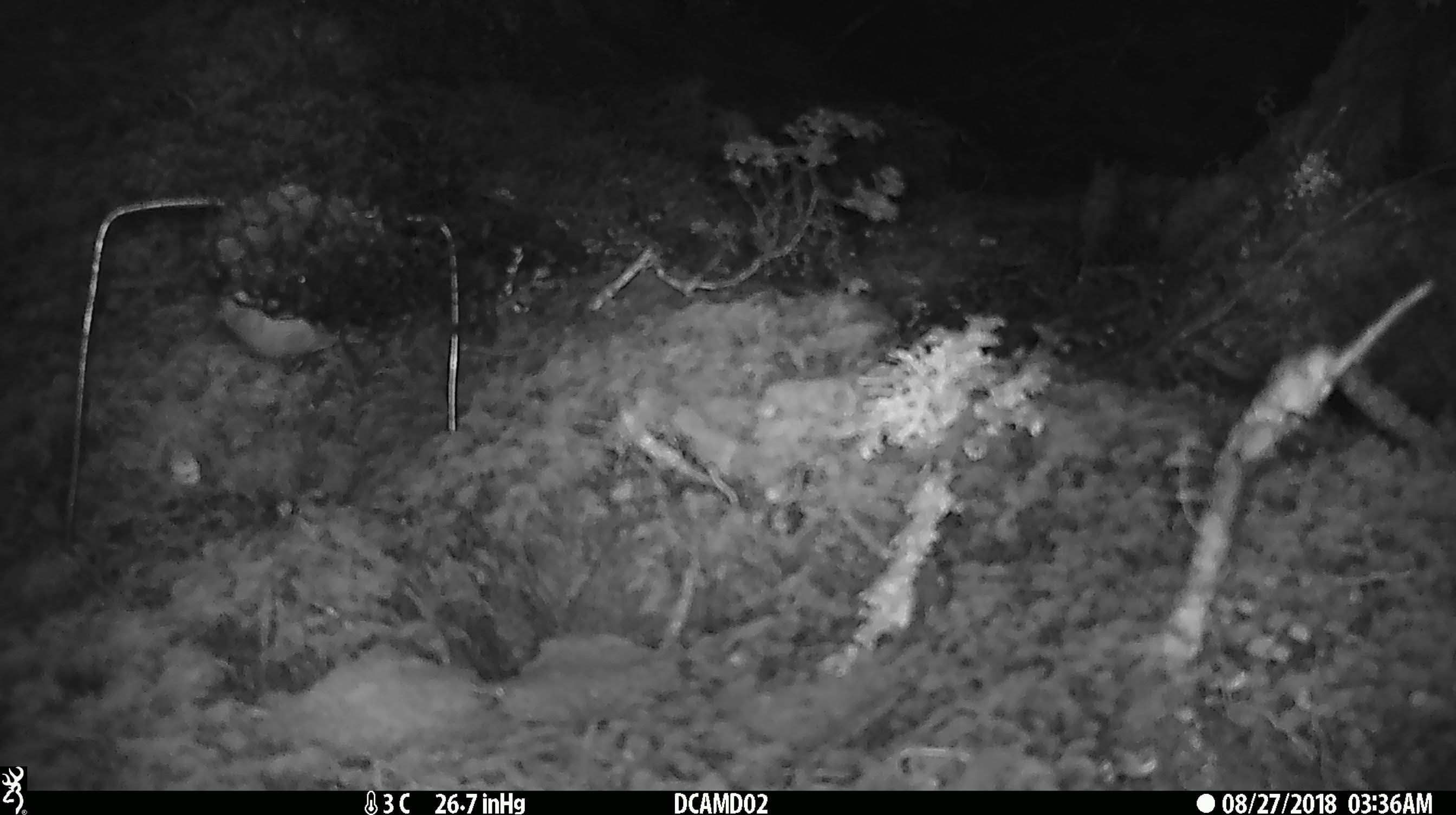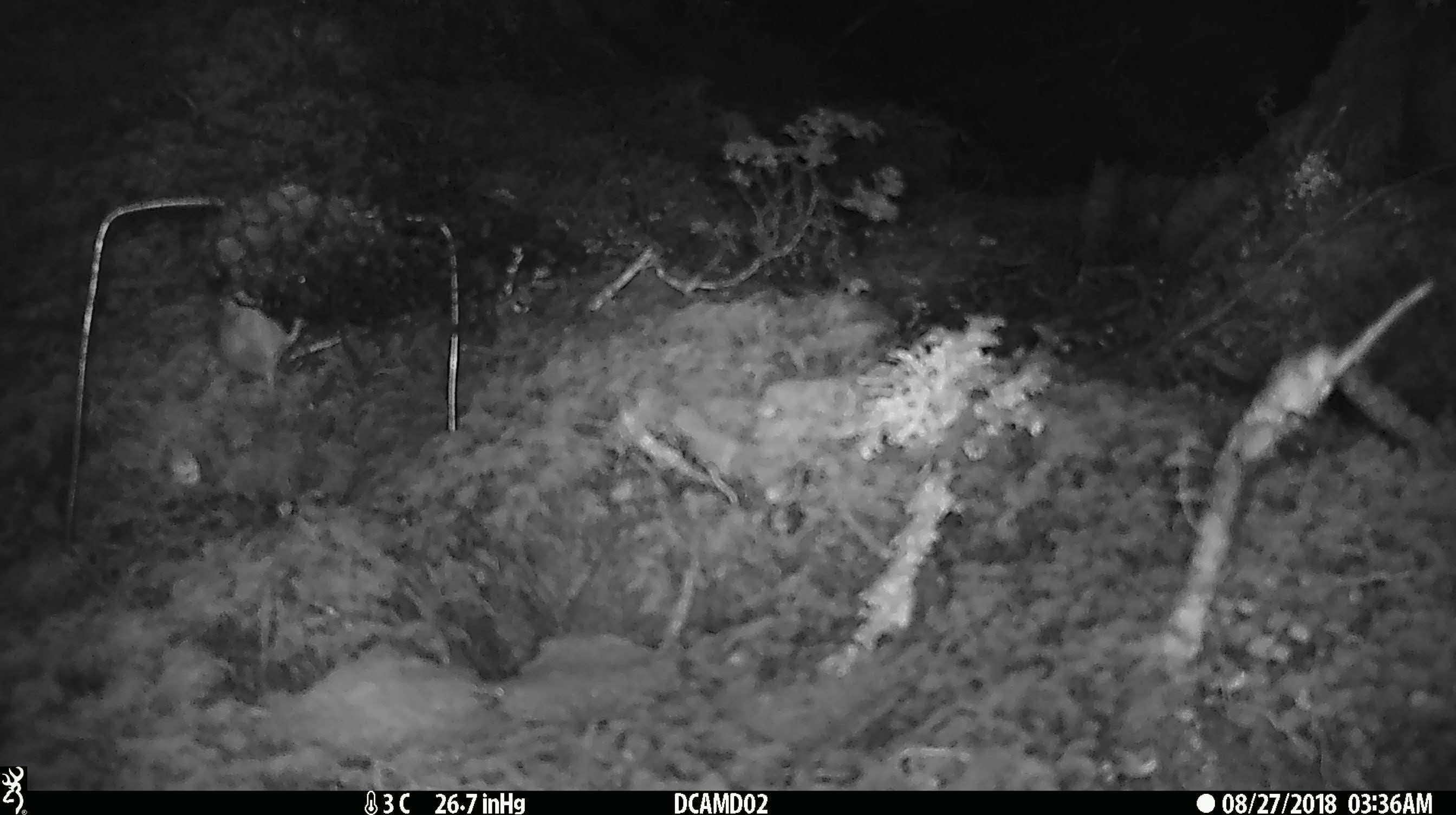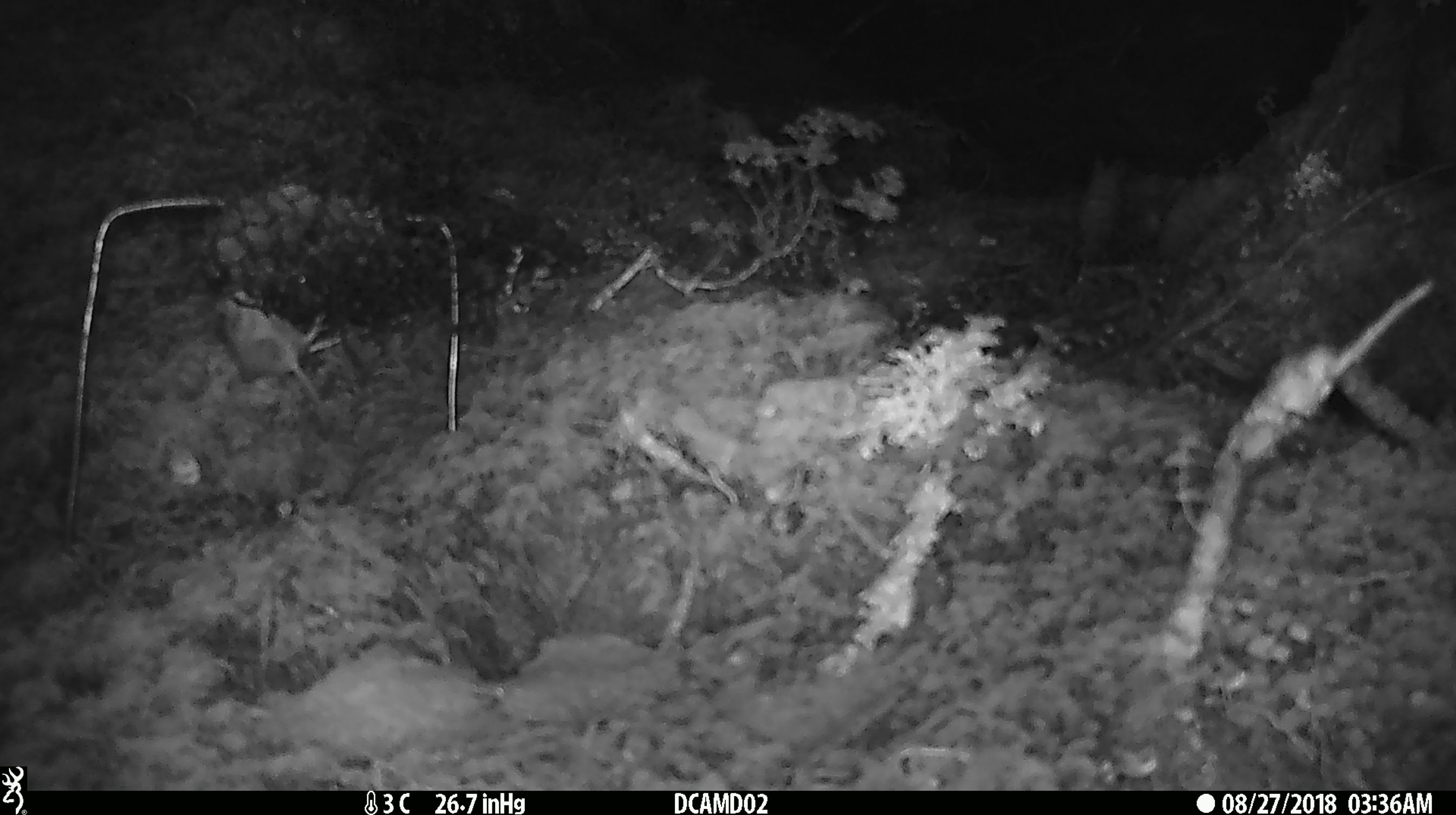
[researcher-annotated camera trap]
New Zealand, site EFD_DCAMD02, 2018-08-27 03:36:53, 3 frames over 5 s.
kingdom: Animalia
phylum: Chordata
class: Mammalia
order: Rodentia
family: Muridae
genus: Mus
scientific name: Mus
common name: mouse